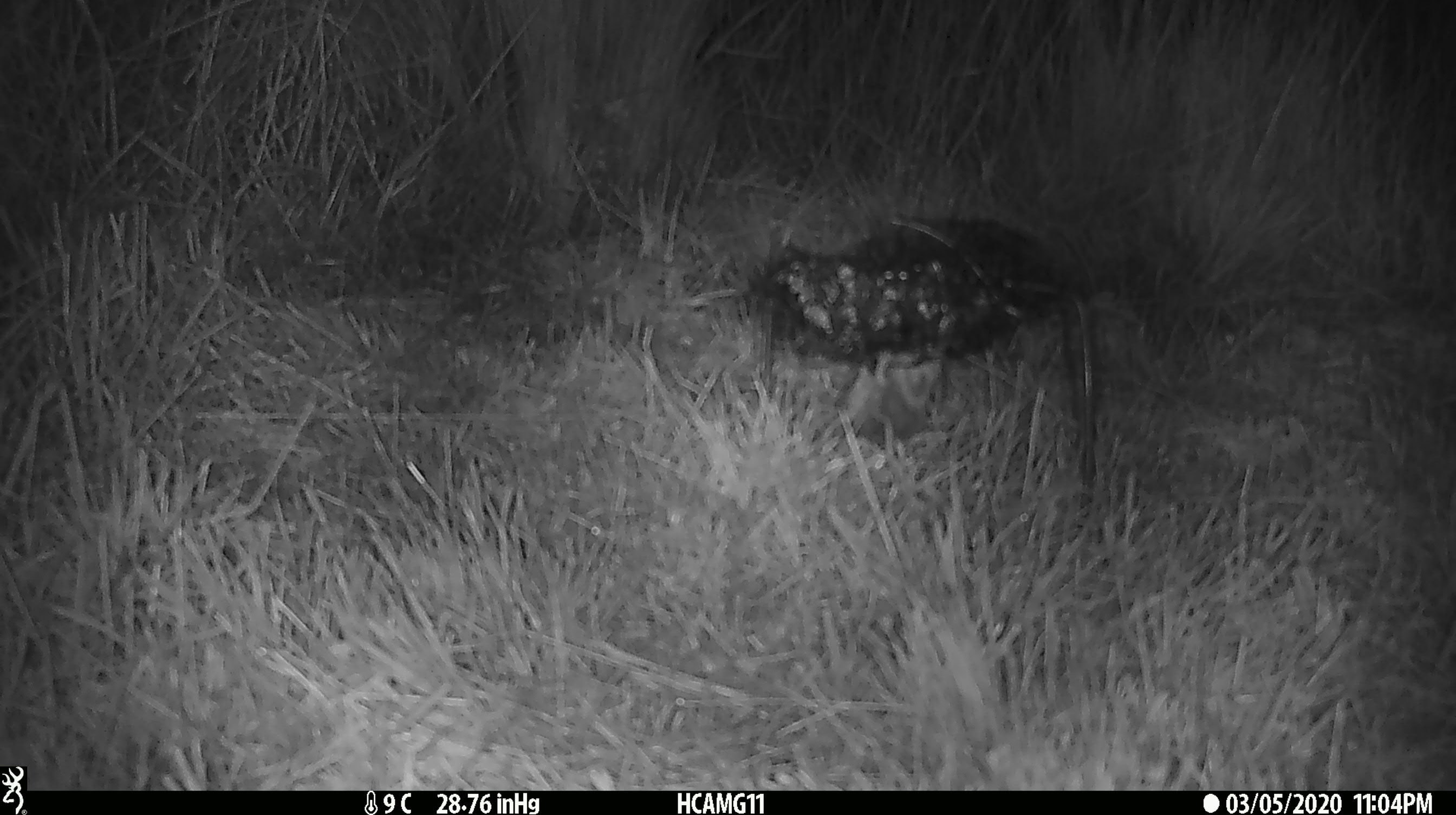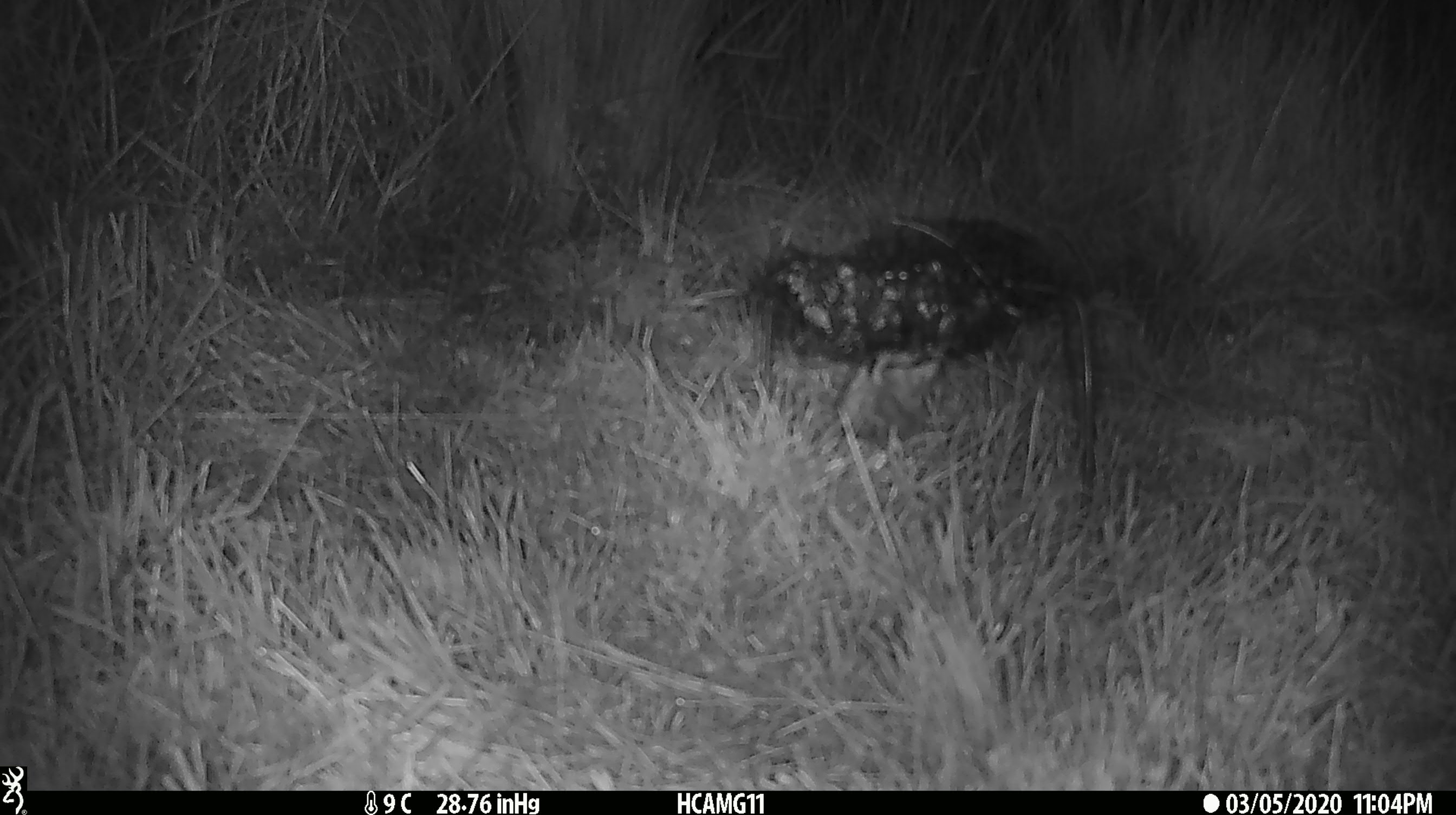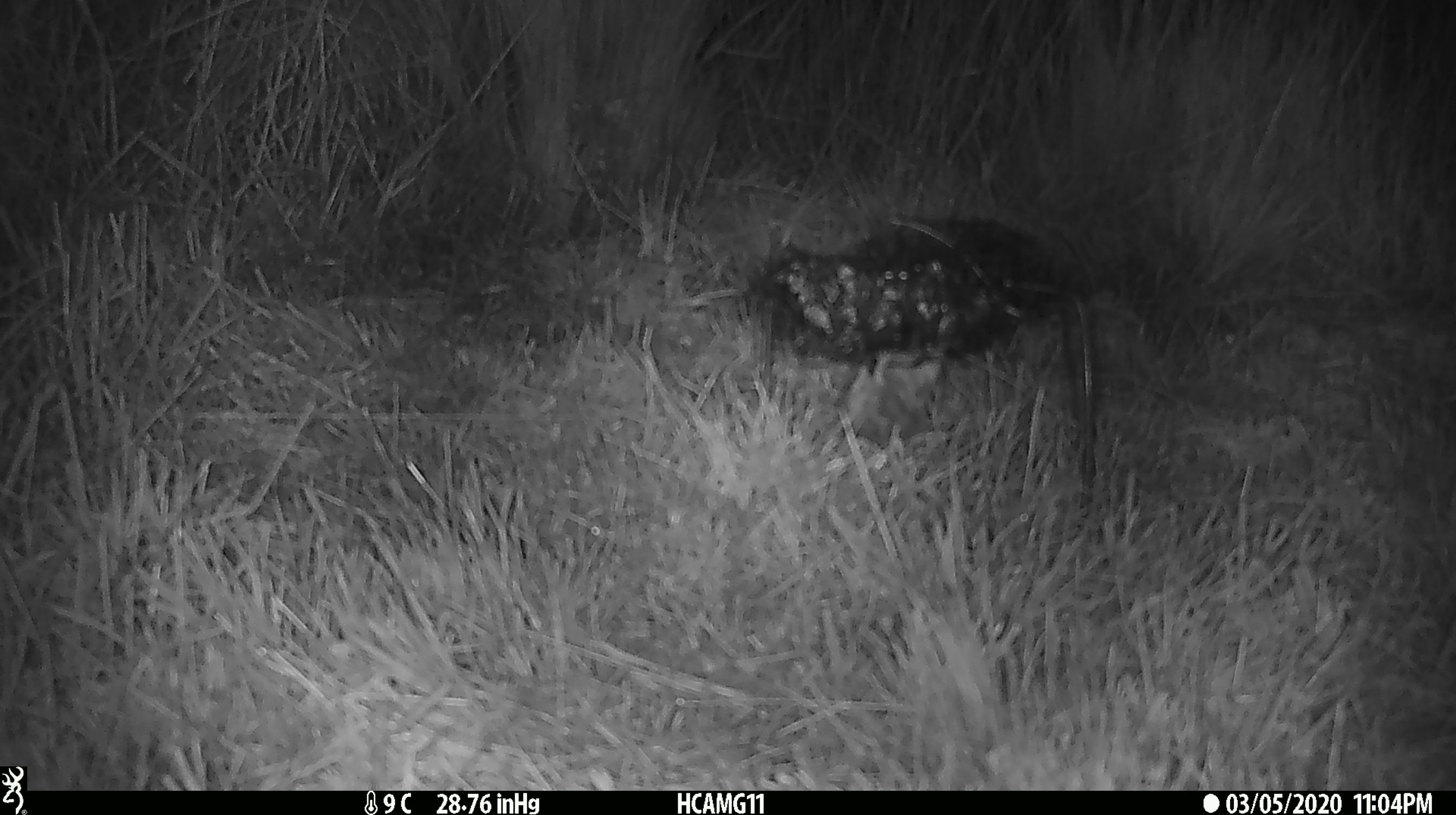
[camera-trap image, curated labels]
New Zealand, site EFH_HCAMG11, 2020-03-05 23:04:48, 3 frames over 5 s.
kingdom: Animalia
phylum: Chordata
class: Mammalia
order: Rodentia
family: Muridae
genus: Mus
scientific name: Mus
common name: mouse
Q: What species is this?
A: Mouse (Mus).